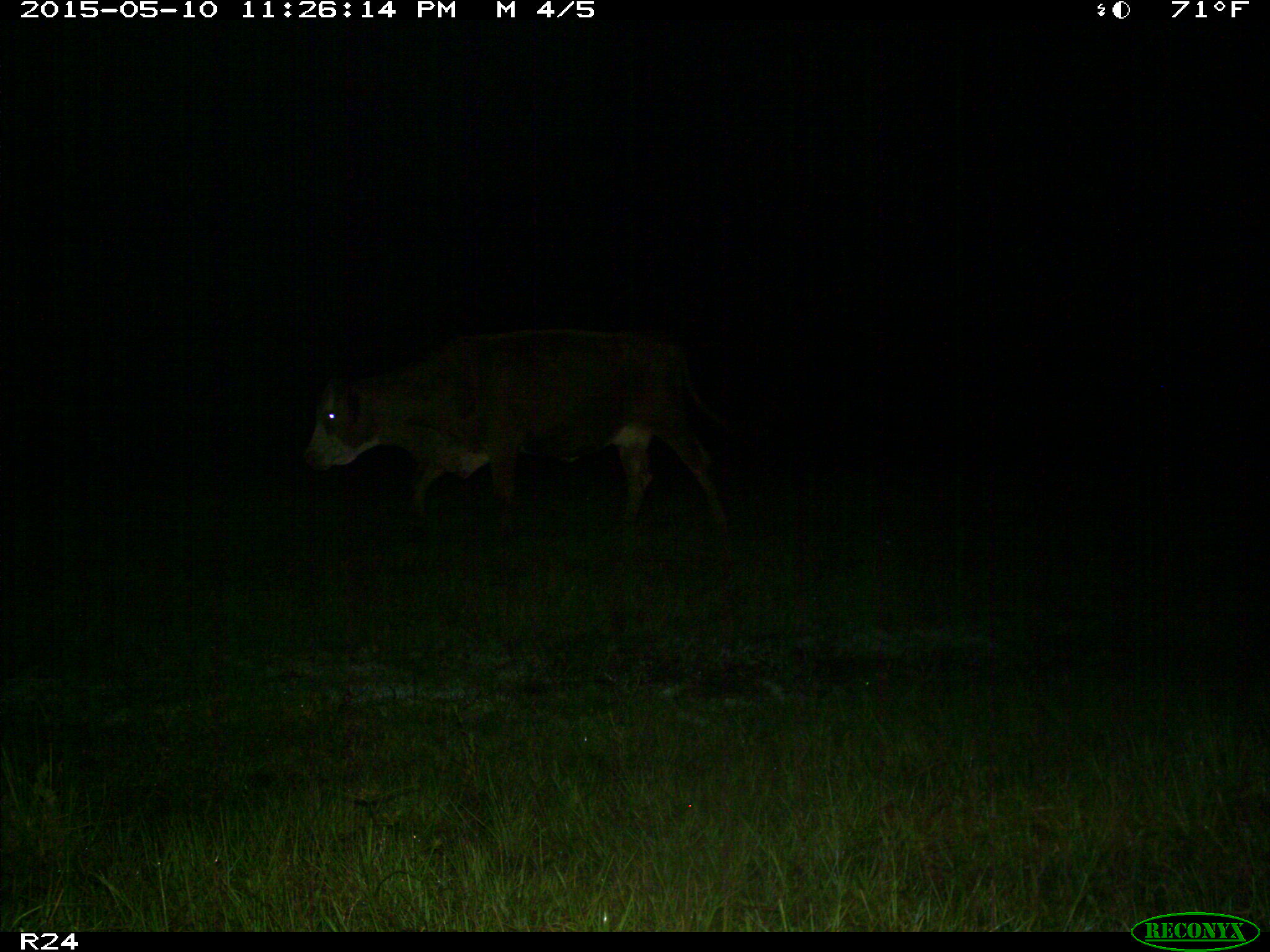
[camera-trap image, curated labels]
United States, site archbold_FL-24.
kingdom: Animalia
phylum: Chordata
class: Mammalia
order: Artiodactyla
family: Bovidae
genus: Bos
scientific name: Bos taurus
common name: domestic cow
Bos taurus (domestic cow).